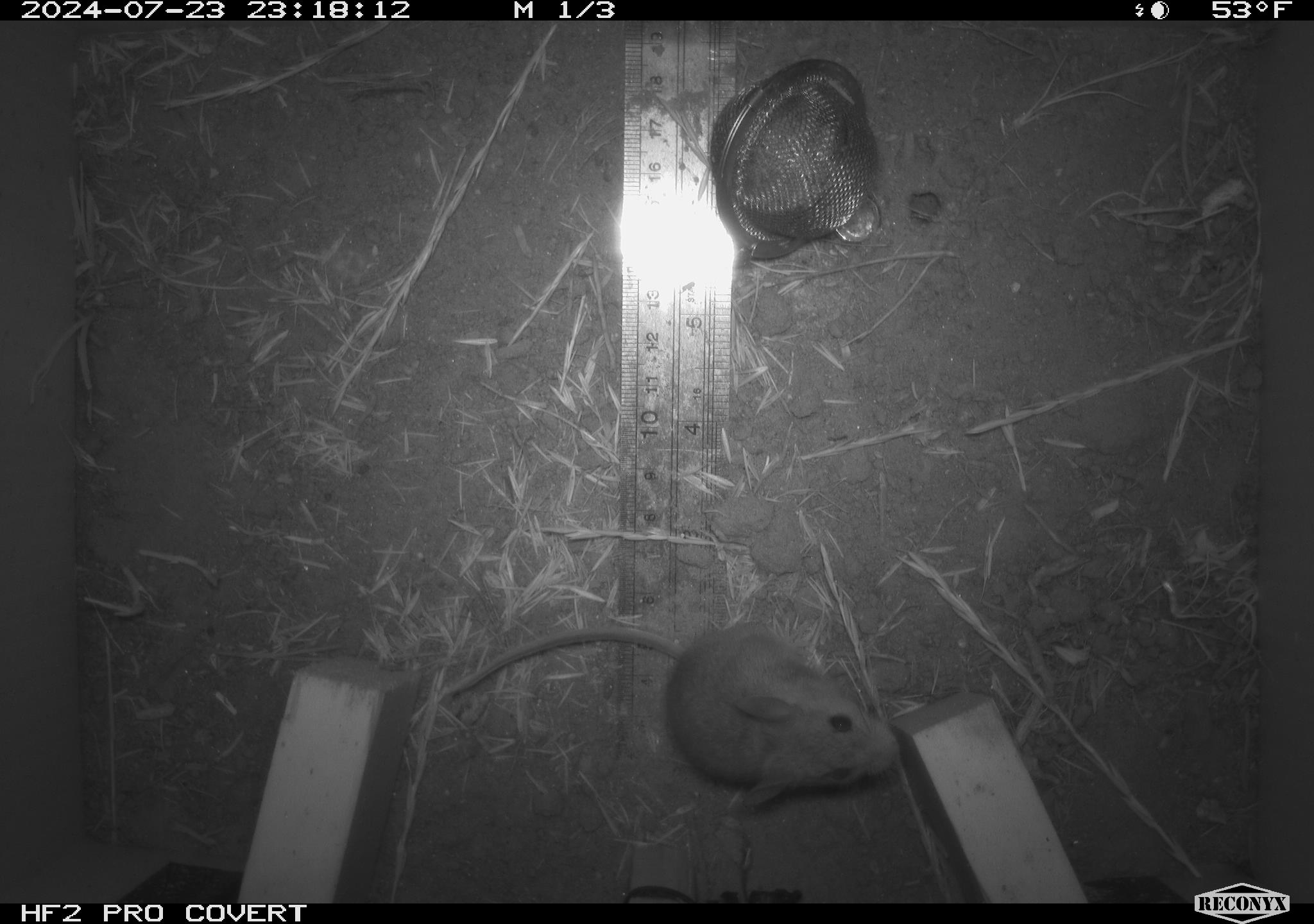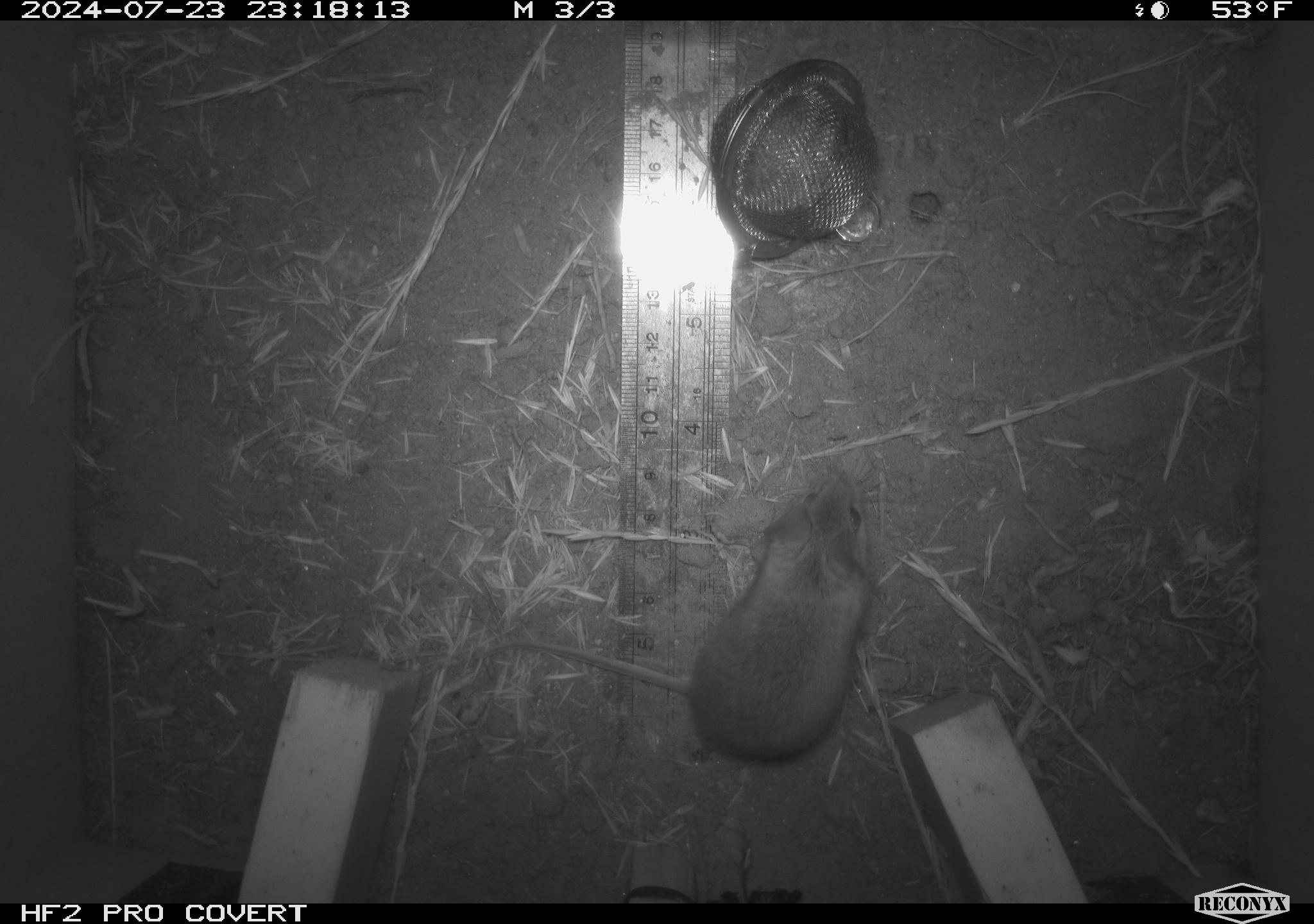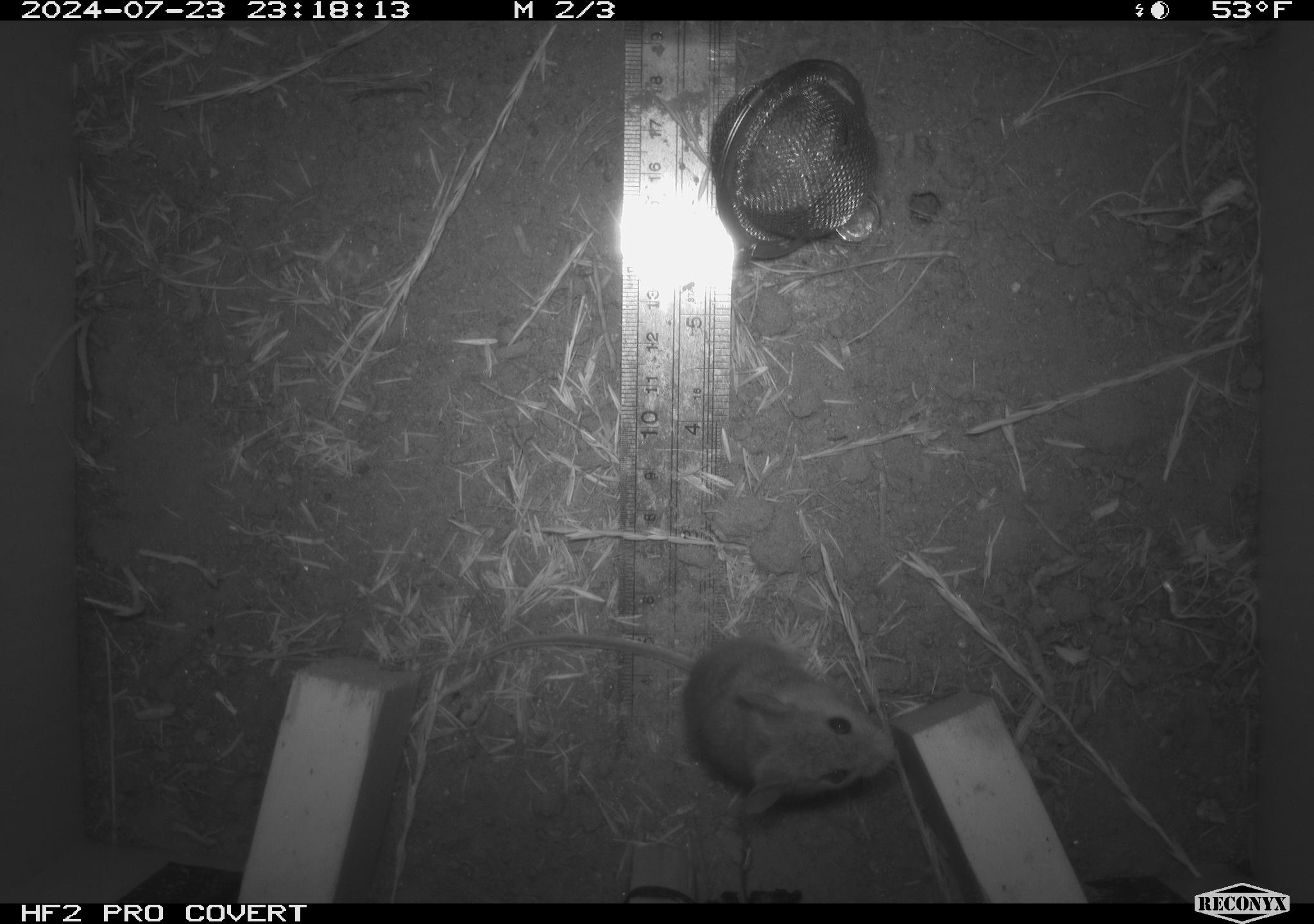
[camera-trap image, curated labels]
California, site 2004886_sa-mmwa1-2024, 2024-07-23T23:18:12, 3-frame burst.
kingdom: Animalia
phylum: Chordata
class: Mammalia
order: Rodentia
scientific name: Rodentia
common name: mouse species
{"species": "mouse species (Rodentia)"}